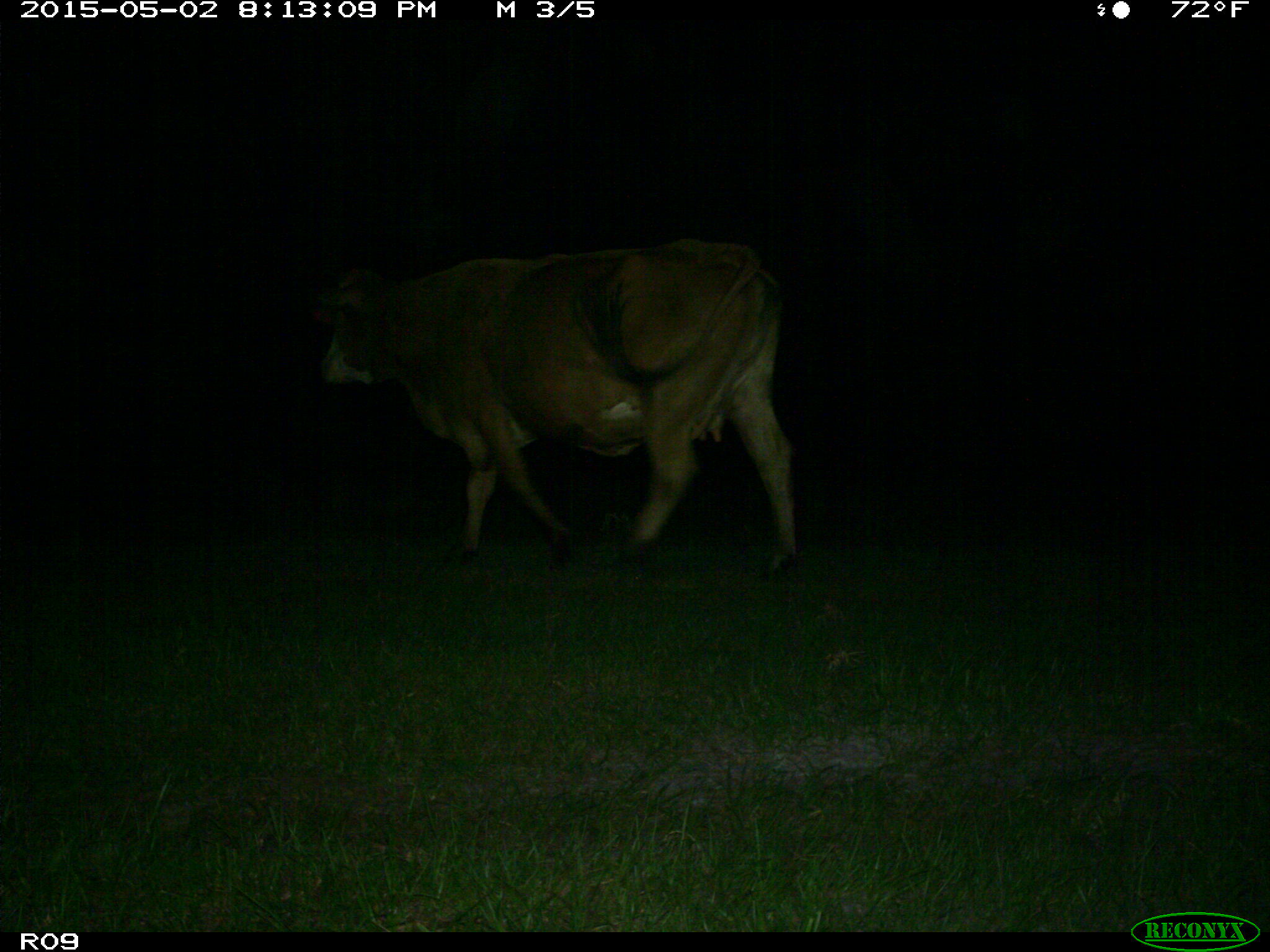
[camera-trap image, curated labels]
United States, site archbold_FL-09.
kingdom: Animalia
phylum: Chordata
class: Mammalia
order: Artiodactyla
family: Bovidae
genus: Bos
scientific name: Bos taurus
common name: domestic cow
Bos taurus (domestic cow).